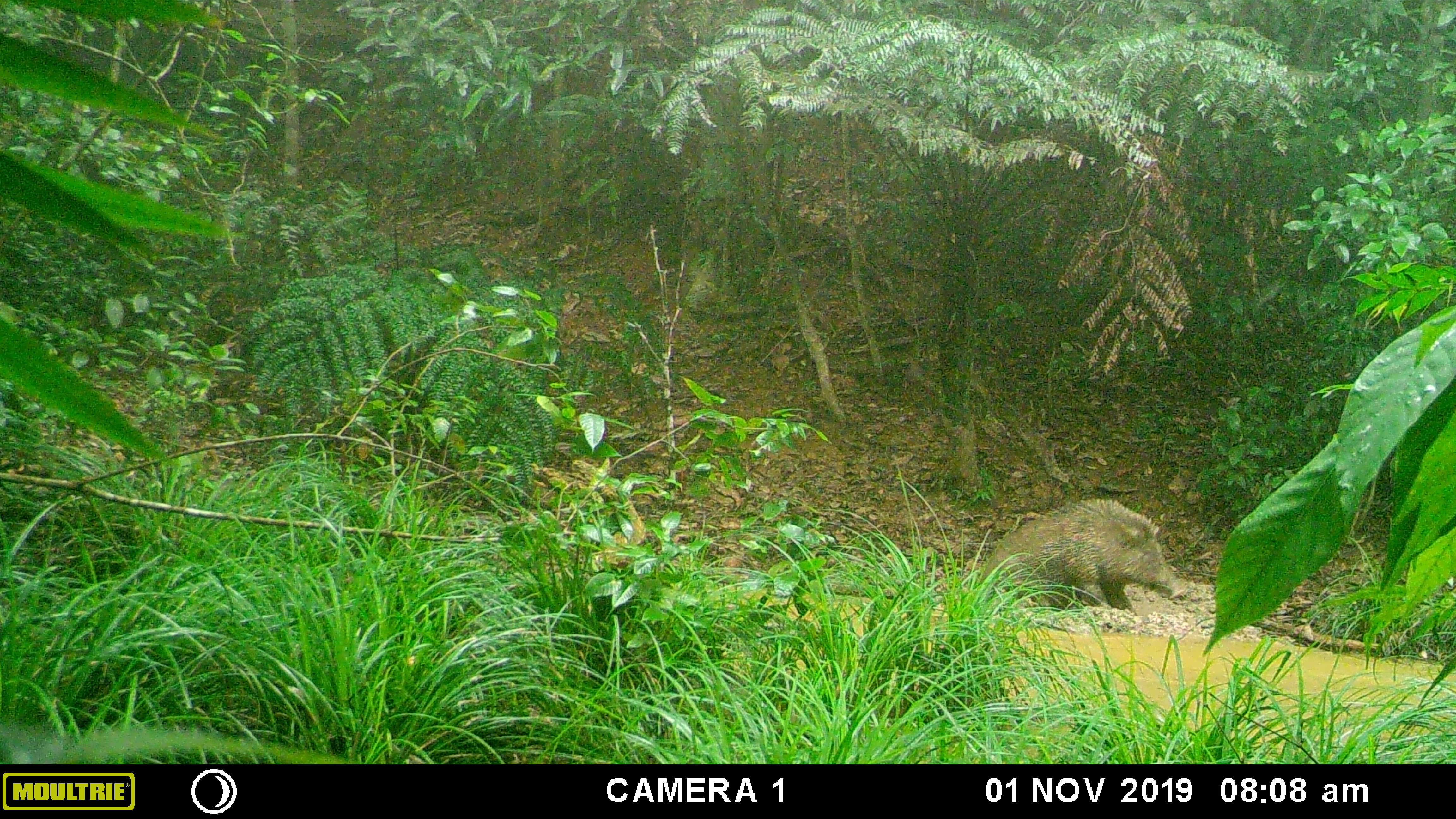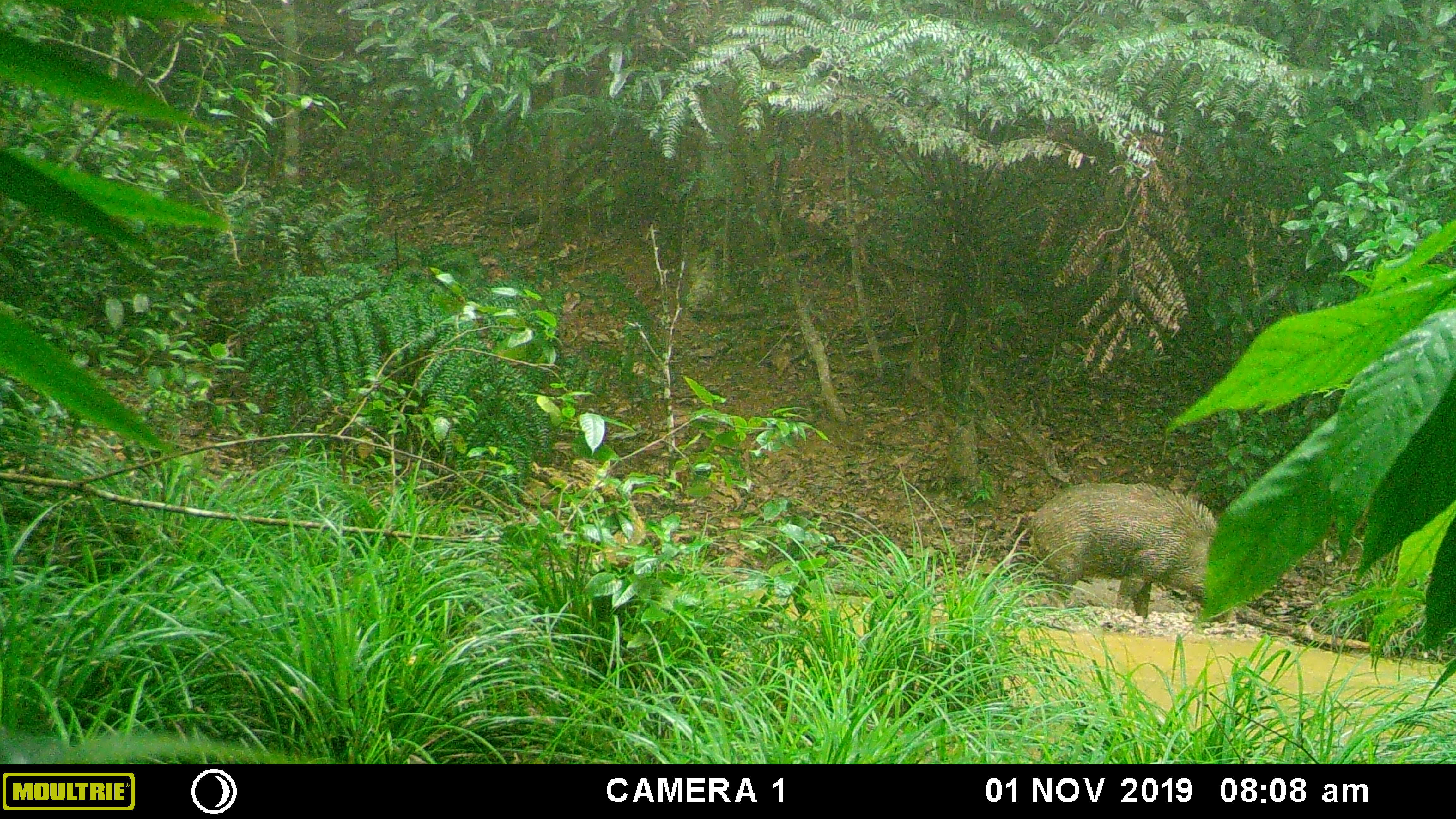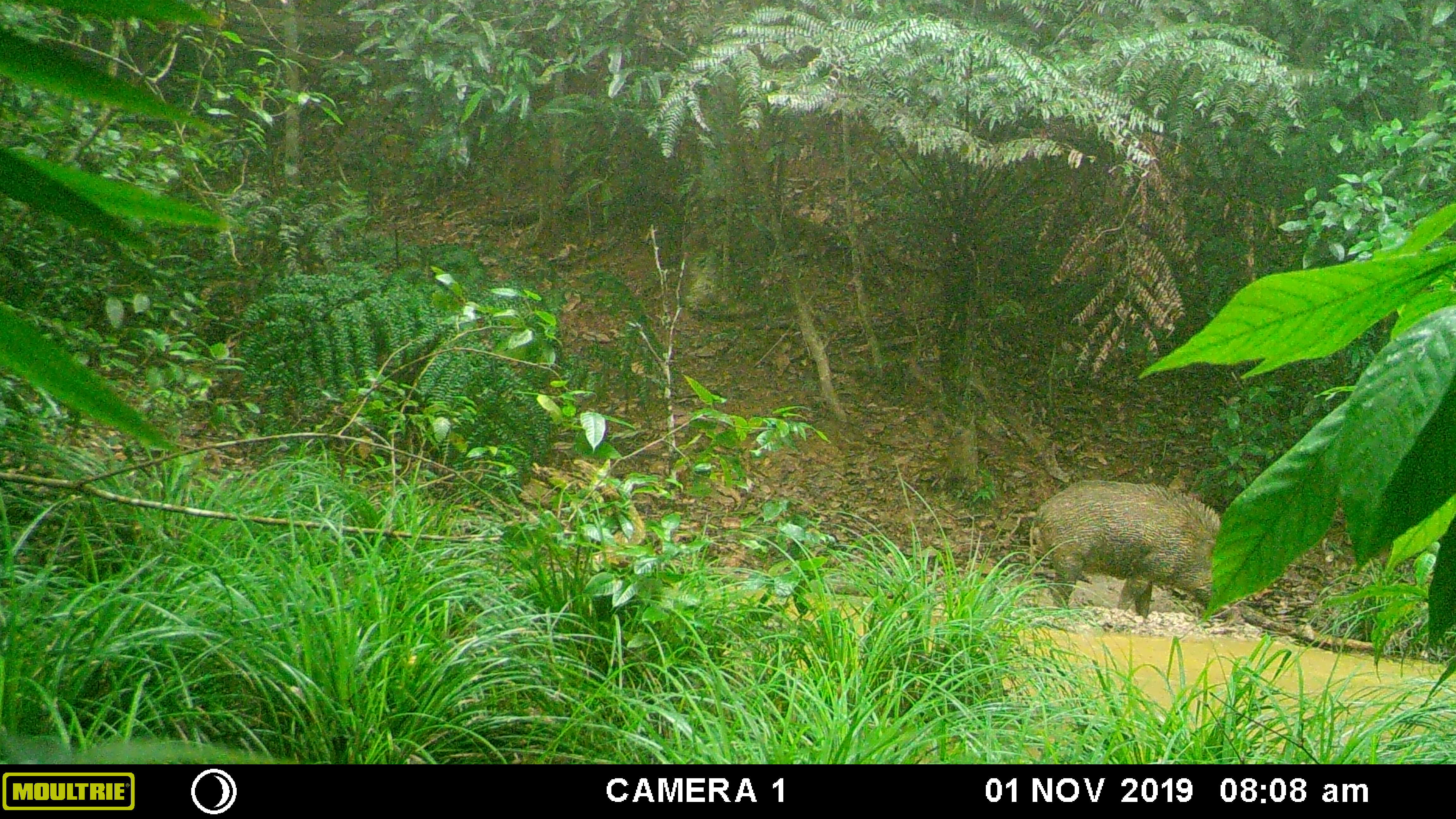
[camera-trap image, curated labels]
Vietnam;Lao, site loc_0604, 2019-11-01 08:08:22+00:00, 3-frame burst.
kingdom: Animalia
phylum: Chordata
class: Mammalia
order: Artiodactyla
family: Suidae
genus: Sus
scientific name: Sus scrofa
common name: eurasian wild pig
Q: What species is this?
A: Eurasian wild pig (Sus scrofa).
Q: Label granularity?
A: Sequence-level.